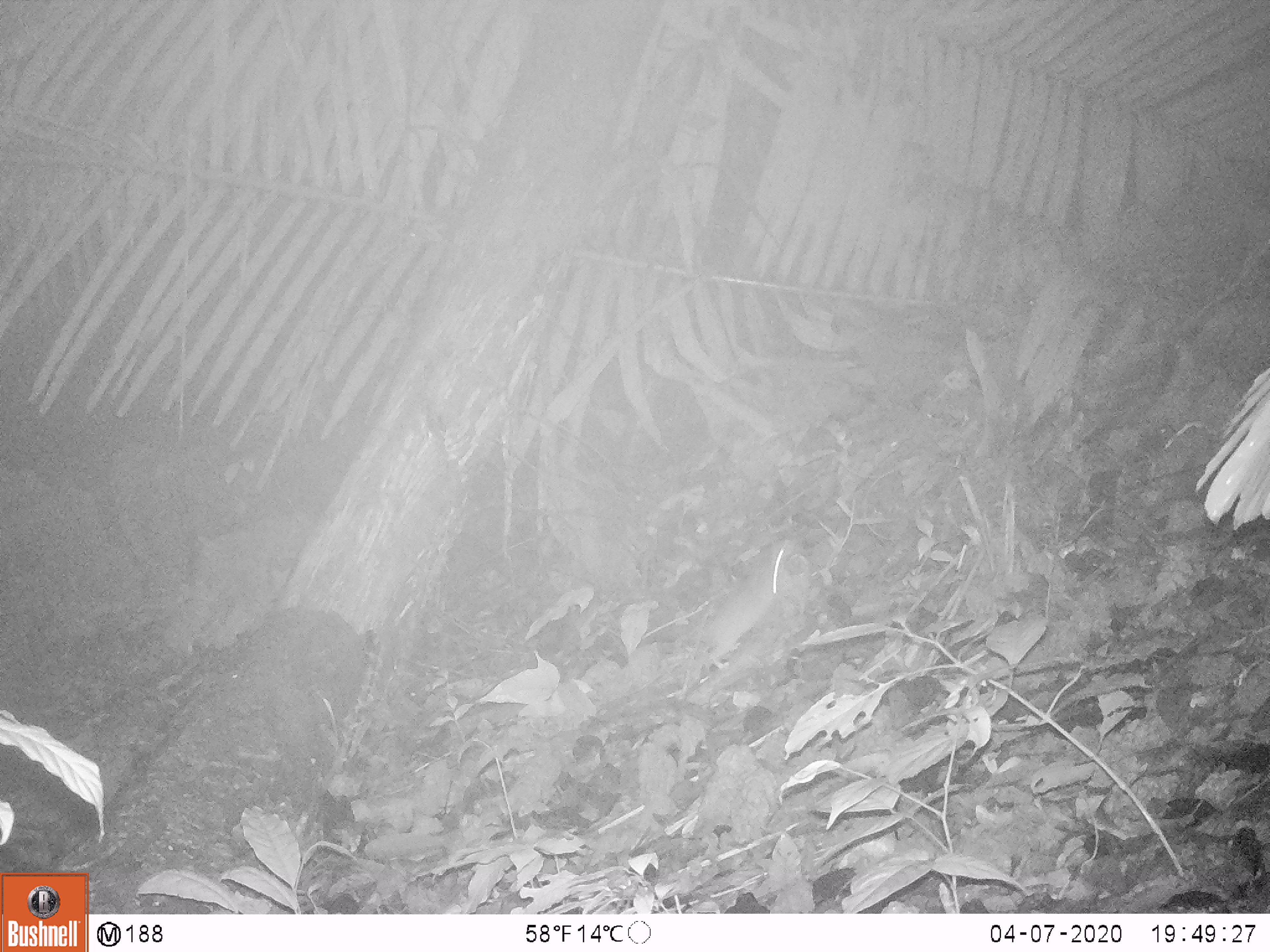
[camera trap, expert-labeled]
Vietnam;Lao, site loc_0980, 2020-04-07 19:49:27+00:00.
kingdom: Animalia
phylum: Chordata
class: Mammalia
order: Rodentia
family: Muridae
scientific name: Muridae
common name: old-world mice and rats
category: unidentified murid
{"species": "unidentified murid (old-world mice and rats) (Muridae)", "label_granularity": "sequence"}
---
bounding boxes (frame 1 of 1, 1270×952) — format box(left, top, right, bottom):
unidentified murid: box(701, 538, 791, 669)